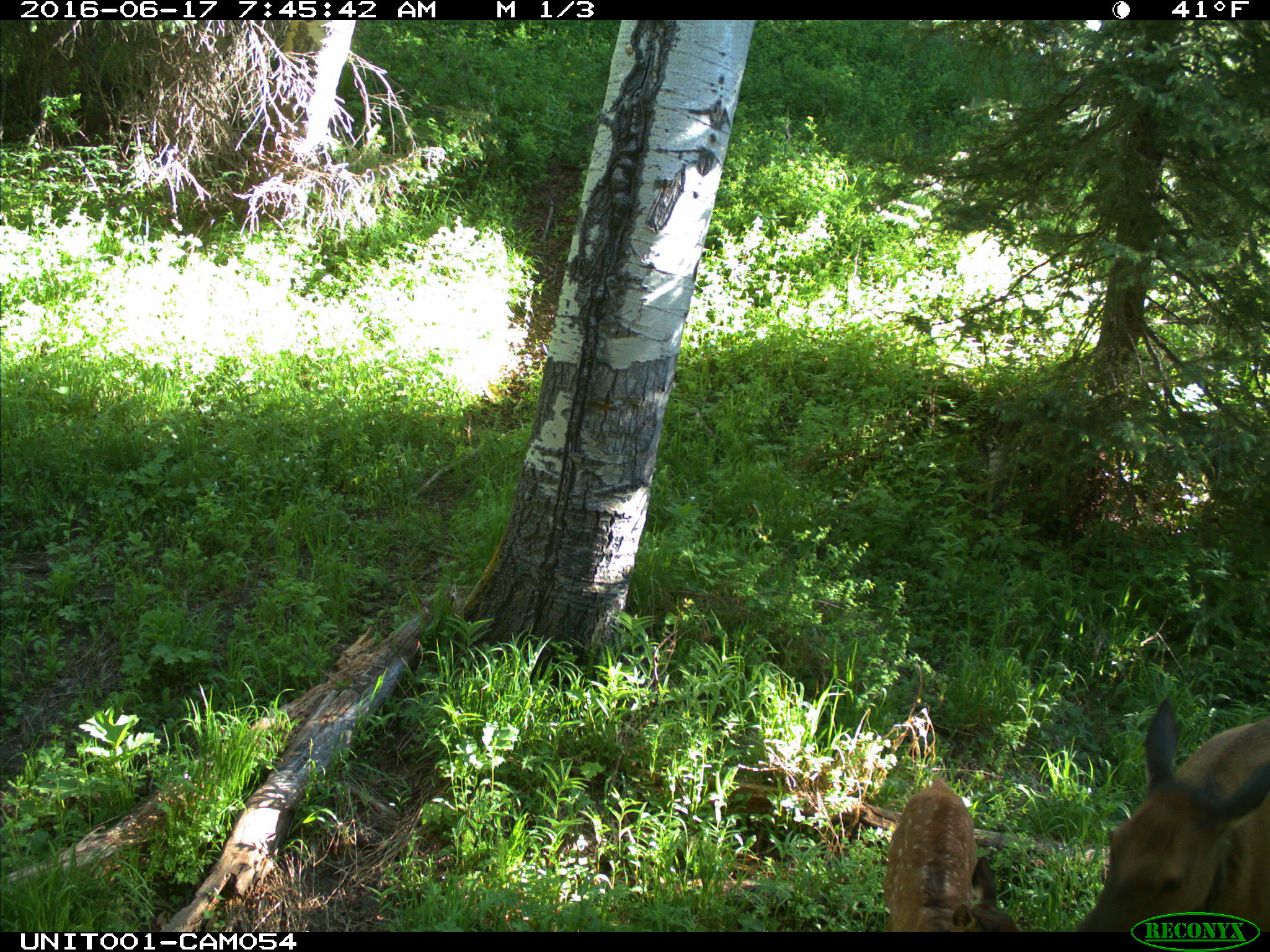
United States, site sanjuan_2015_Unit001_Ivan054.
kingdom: Animalia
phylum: Chordata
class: Mammalia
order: Artiodactyla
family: Cervidae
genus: Cervus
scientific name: Cervus elaphus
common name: red deer